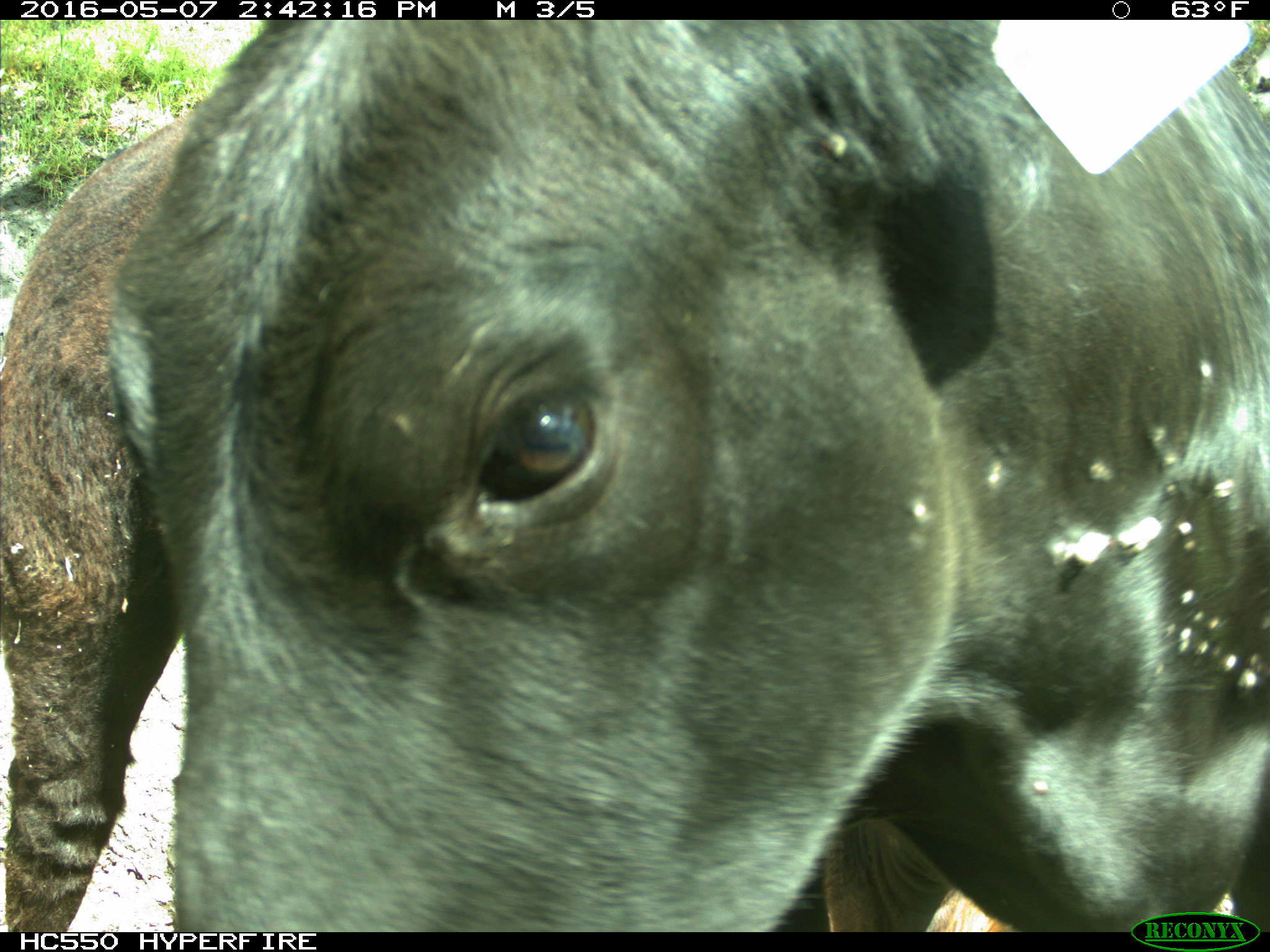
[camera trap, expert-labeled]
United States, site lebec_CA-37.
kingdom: Animalia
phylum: Chordata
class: Mammalia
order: Artiodactyla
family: Bovidae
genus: Bos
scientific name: Bos taurus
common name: domestic cow